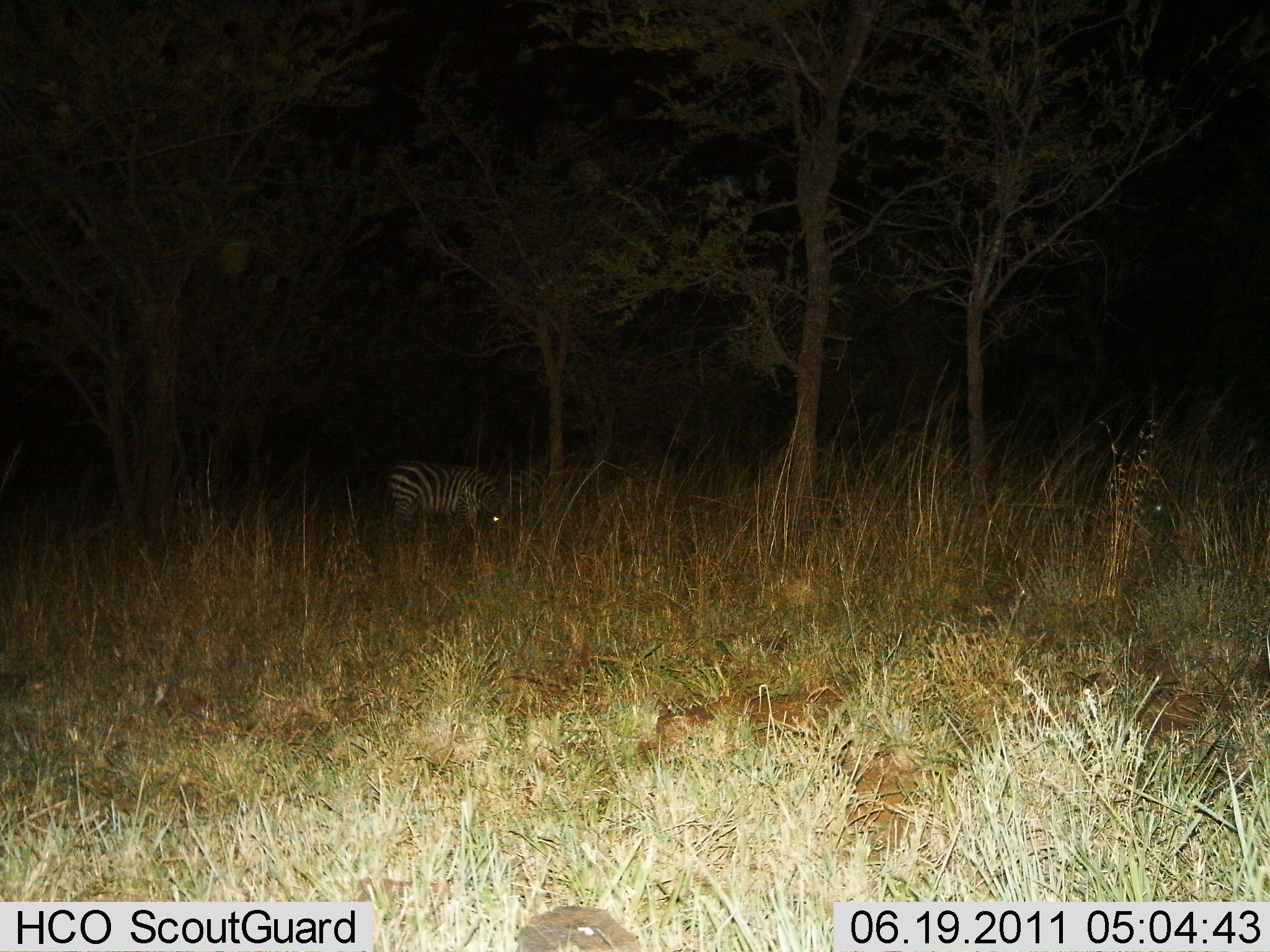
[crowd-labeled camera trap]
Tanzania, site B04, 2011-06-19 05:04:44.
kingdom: Animalia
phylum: Chordata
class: Mammalia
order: Perissodactyla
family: Equidae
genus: Equus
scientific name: Equus quagga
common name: plains zebra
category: zebra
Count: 1.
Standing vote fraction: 33%.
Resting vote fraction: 0%.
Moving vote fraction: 0%.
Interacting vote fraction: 0%.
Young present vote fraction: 0%.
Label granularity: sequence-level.